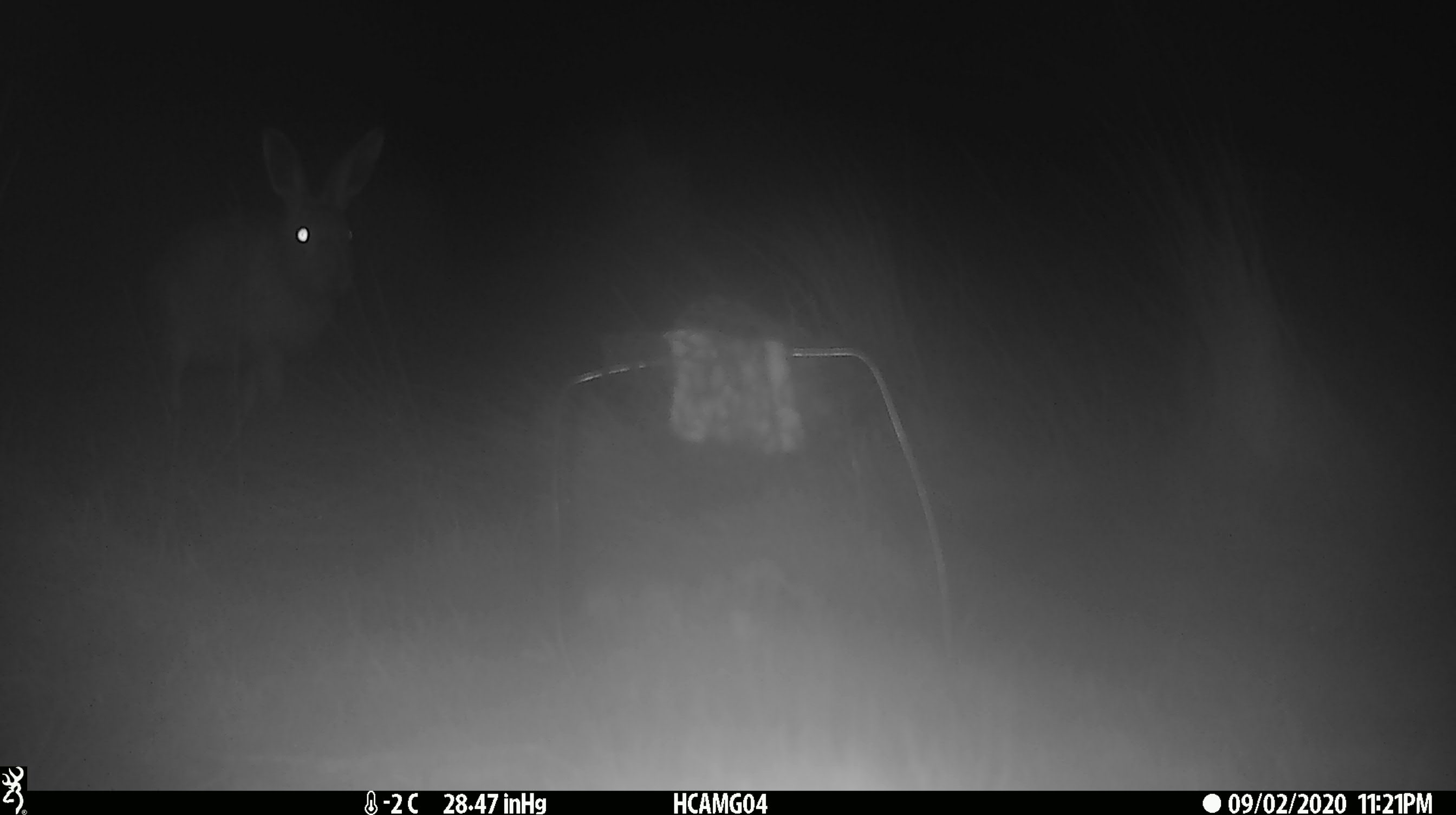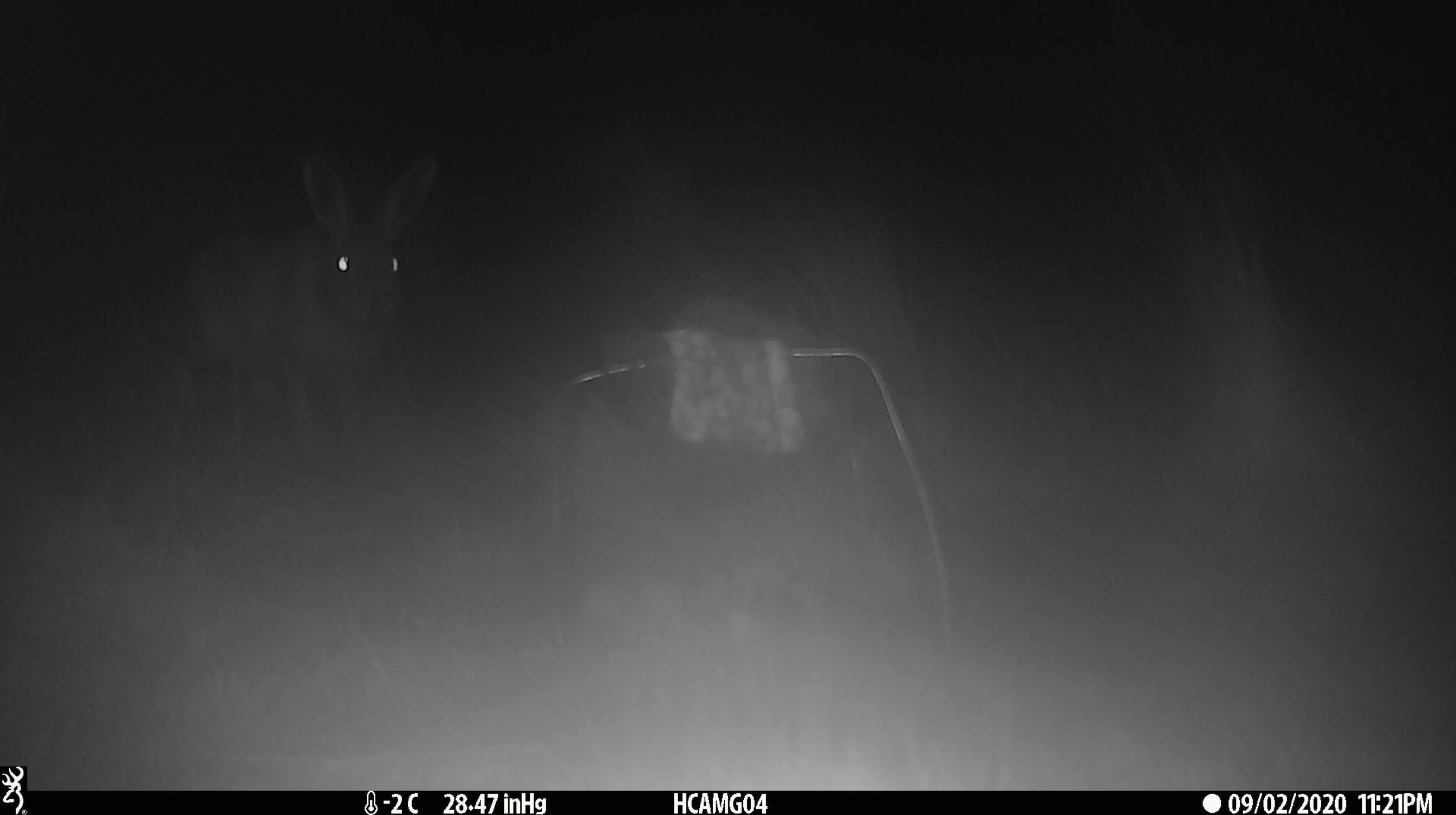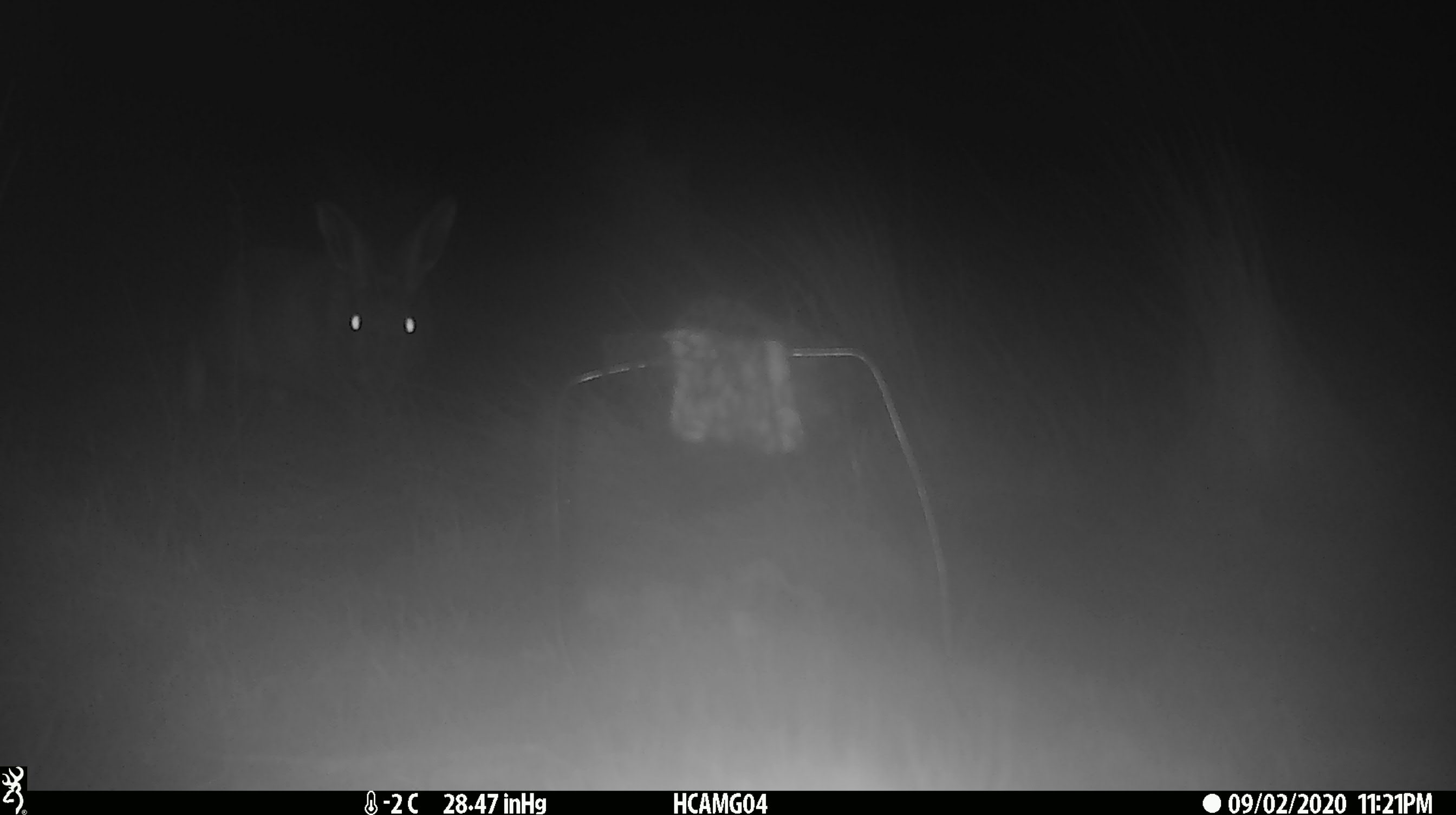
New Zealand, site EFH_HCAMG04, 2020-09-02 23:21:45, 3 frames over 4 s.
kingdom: Animalia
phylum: Chordata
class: Mammalia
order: Lagomorpha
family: Leporidae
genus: Lepus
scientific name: Lepus europaeus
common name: brown hare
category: hare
Hare (brown hare) (Lepus europaeus).